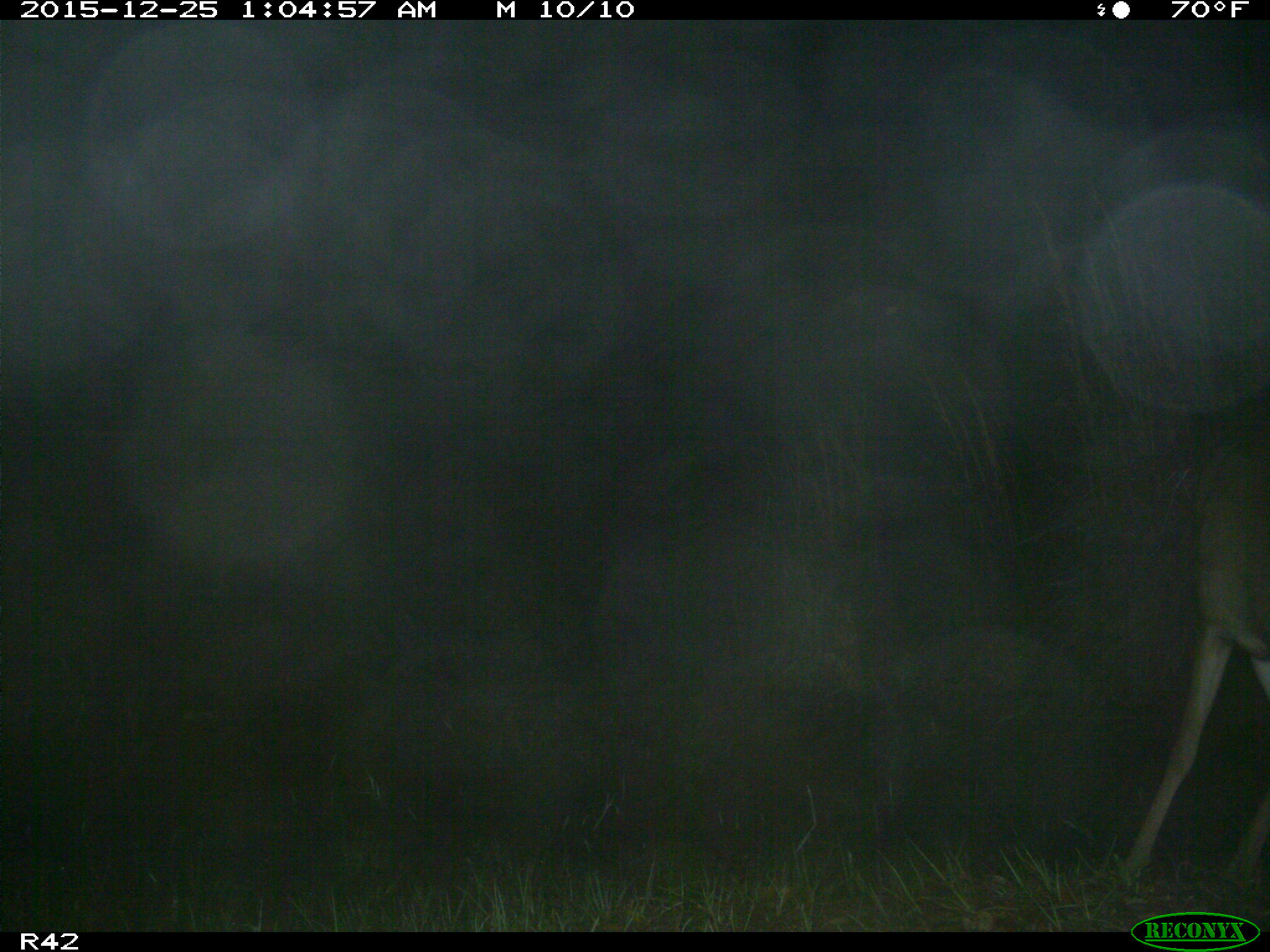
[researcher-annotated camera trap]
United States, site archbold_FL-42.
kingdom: Animalia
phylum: Chordata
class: Mammalia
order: Artiodactyla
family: Cervidae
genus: Odocoileus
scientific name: Odocoileus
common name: deer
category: unidentified deer